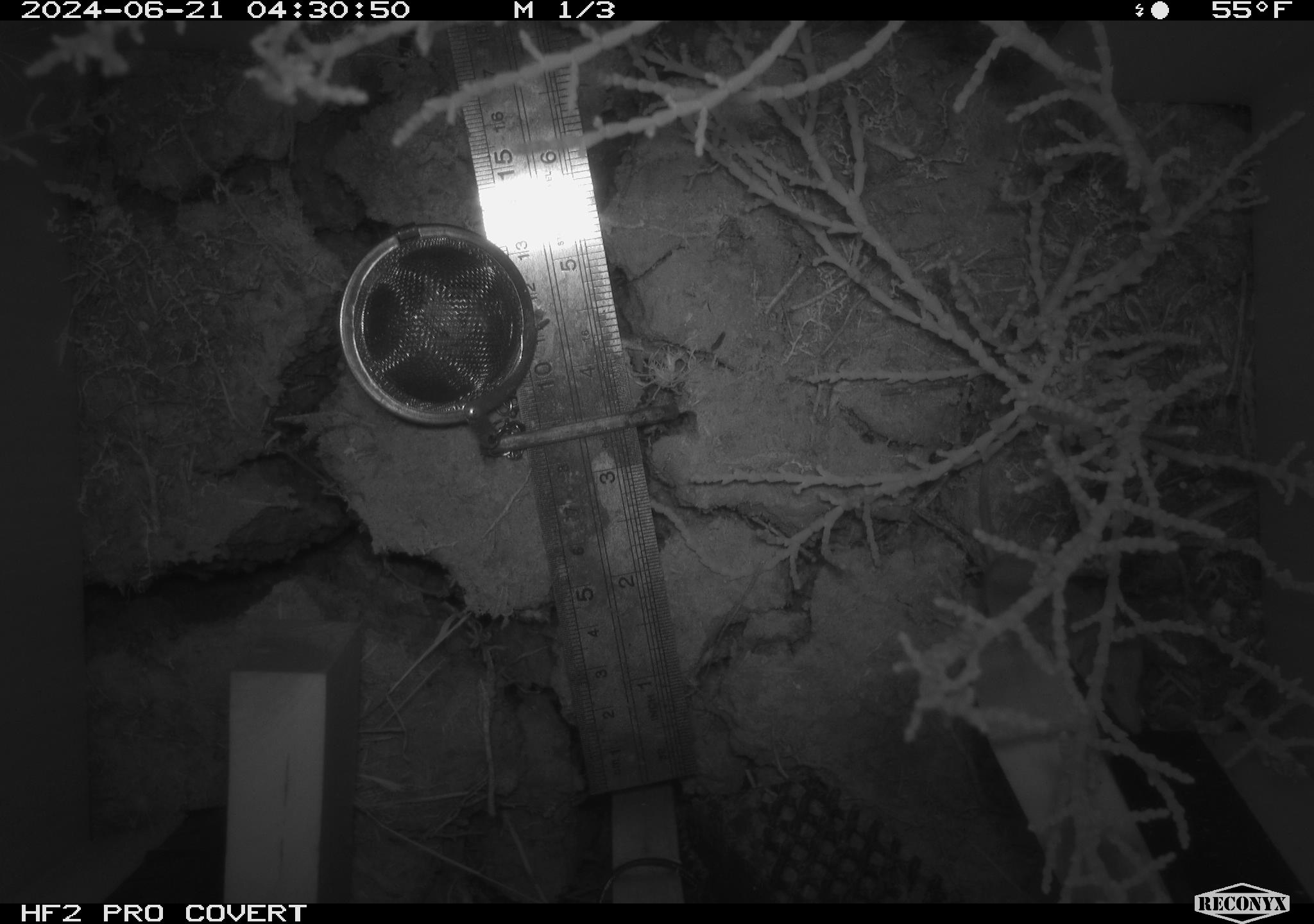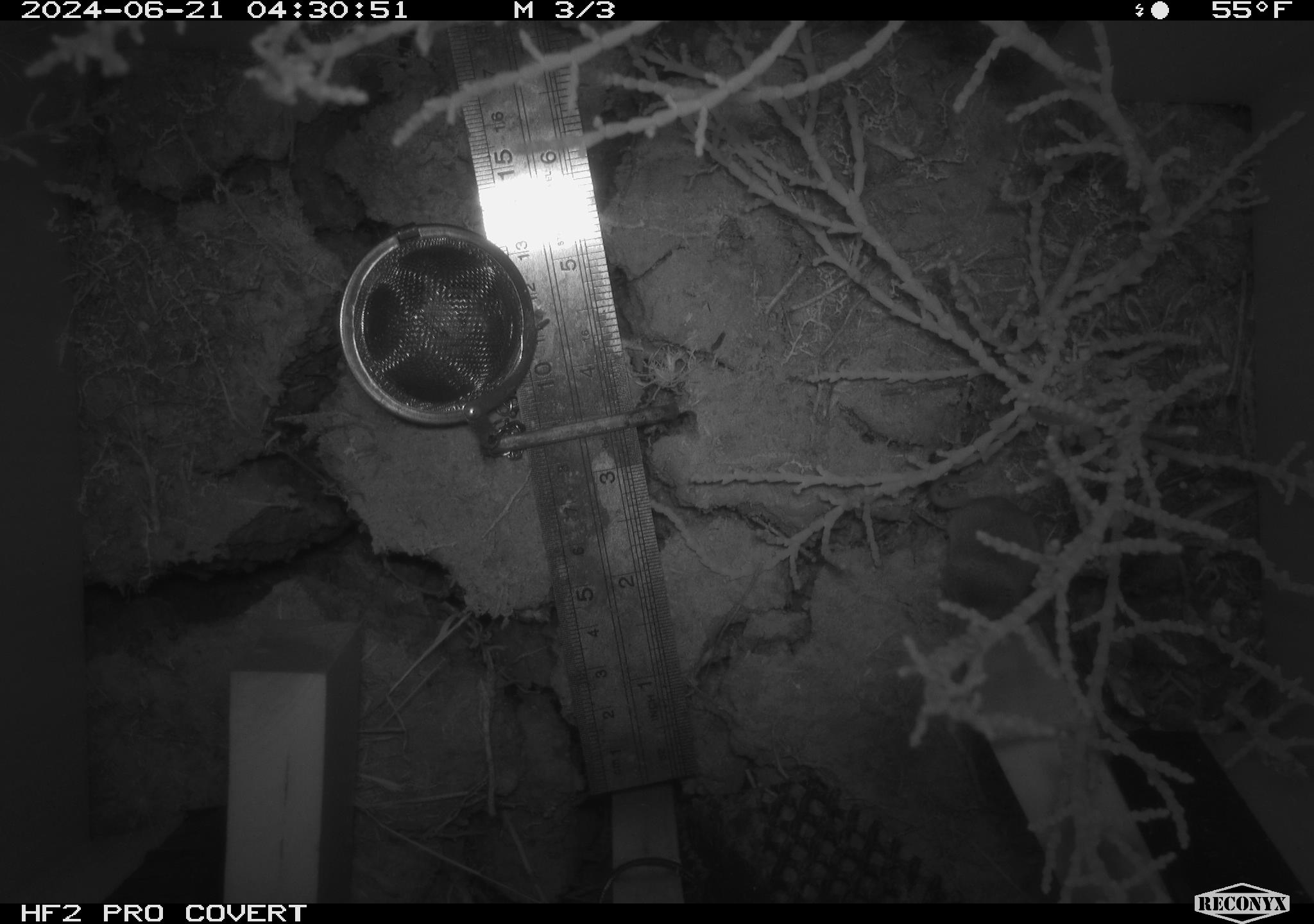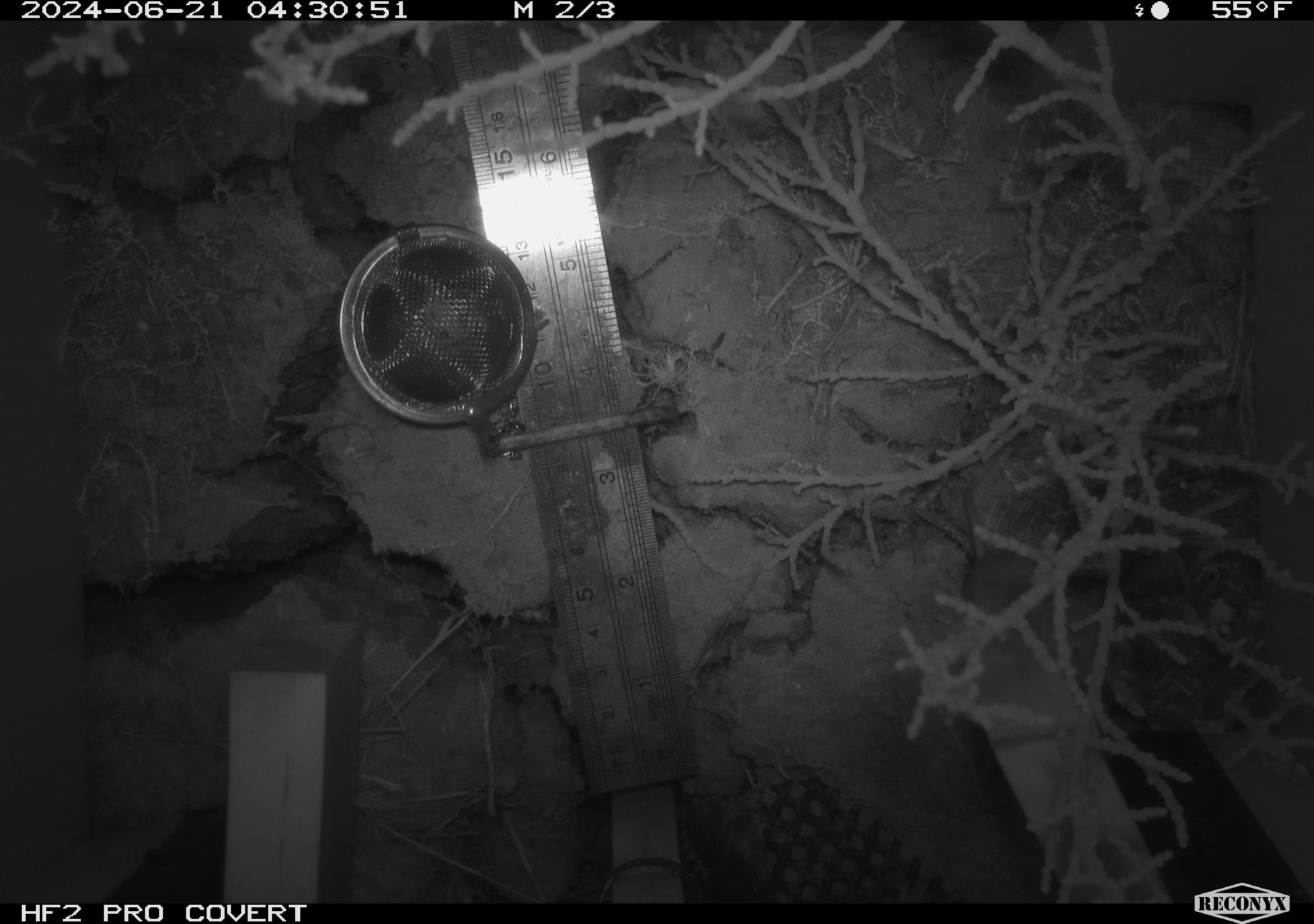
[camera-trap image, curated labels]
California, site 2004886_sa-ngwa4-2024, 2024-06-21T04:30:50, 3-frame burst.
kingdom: Animalia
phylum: Chordata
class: Mammalia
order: Eulipotyphla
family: Soricidae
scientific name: Soricidae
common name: shrews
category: soricidae family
Soricidae family (shrews) (Soricidae).